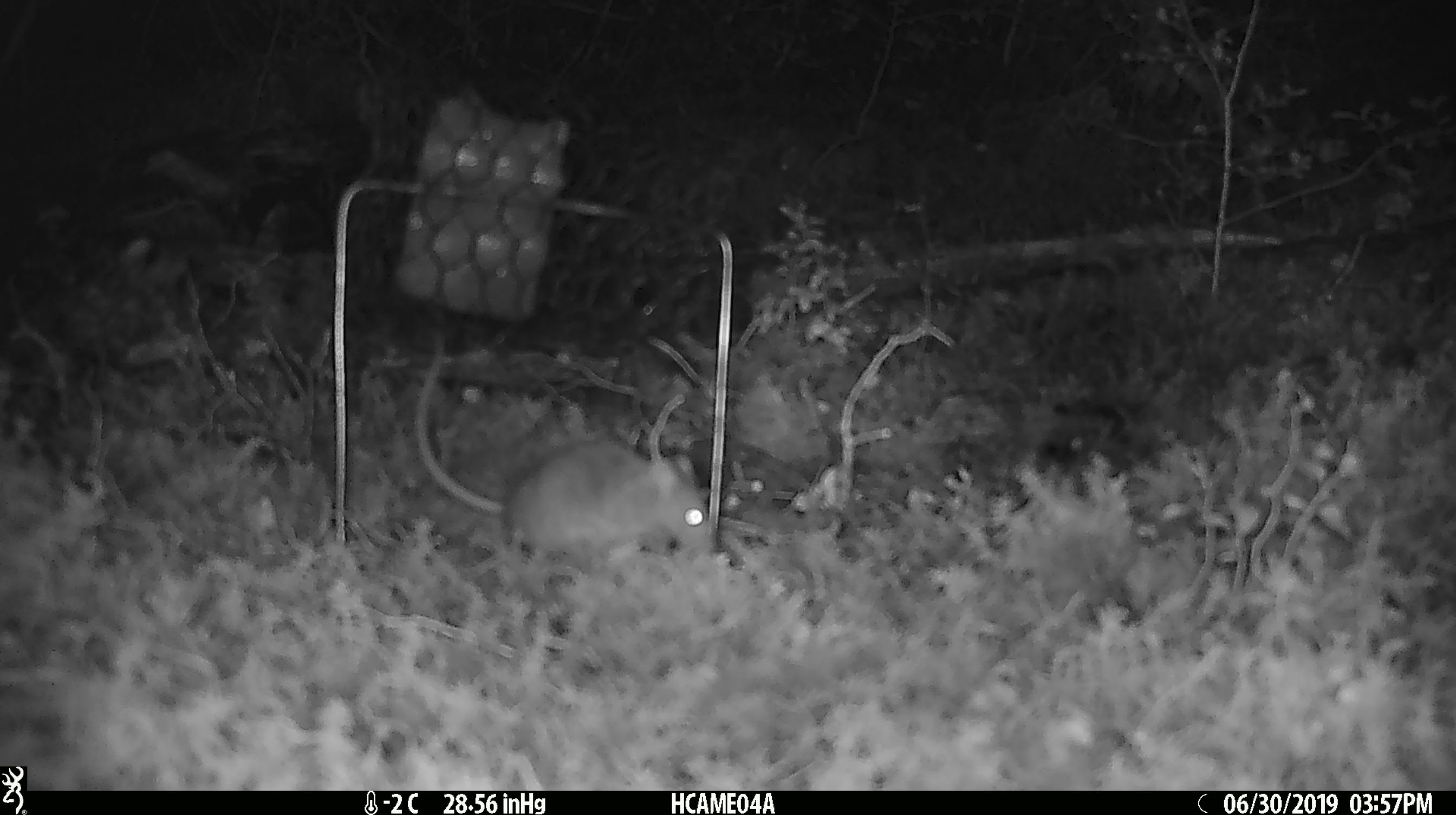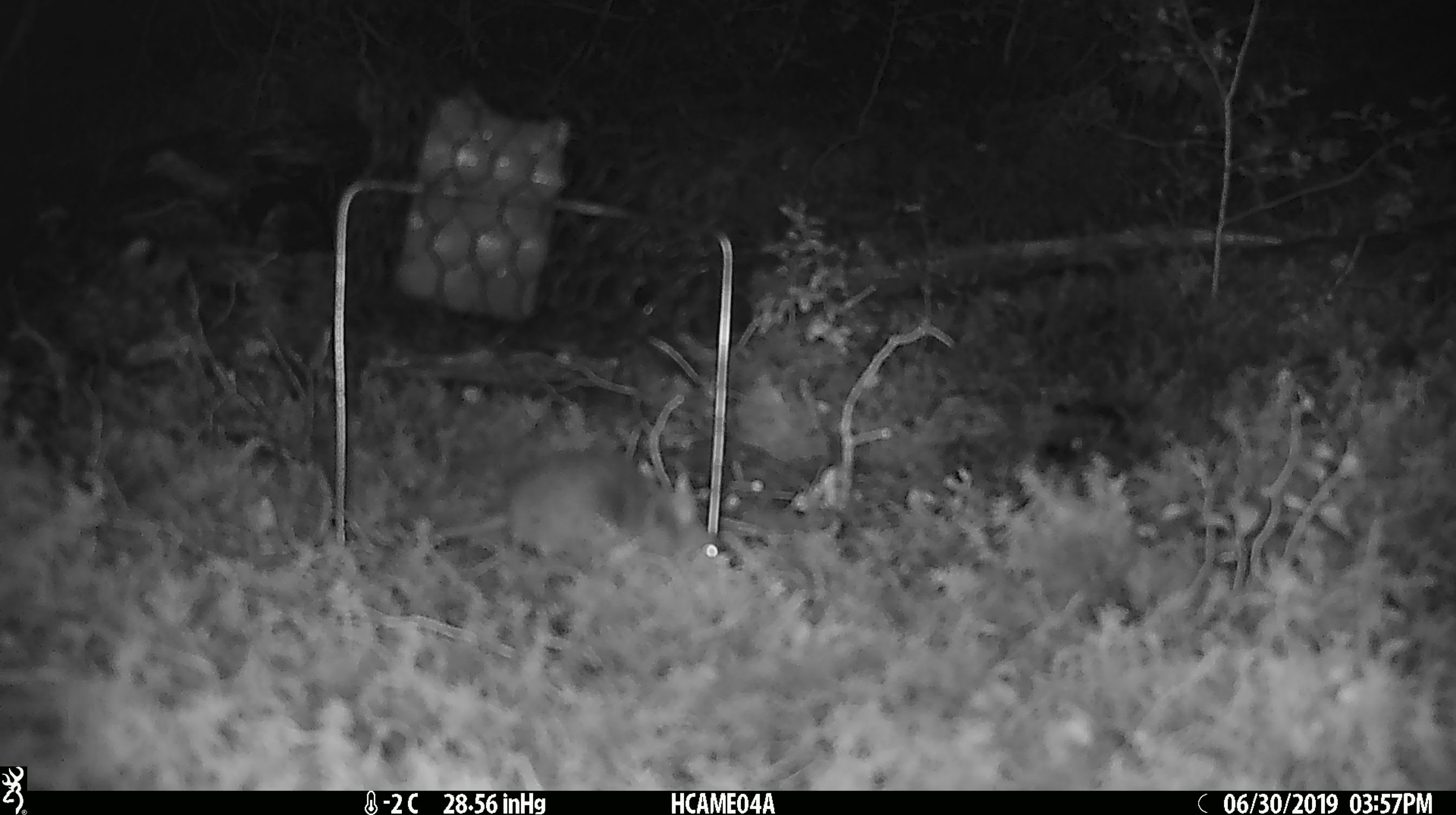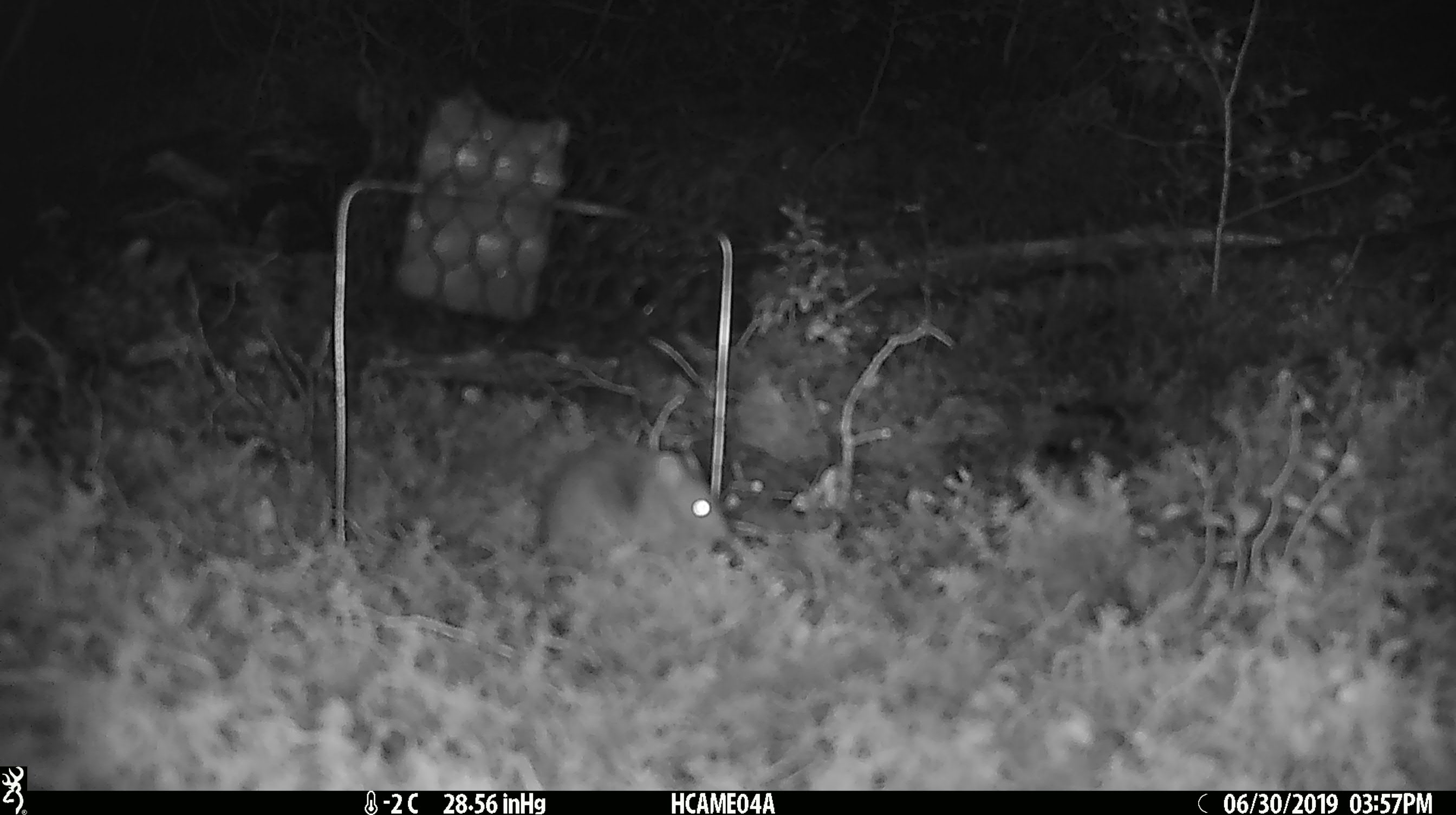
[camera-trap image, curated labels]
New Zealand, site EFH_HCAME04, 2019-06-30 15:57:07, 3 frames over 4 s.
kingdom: Animalia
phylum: Chordata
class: Mammalia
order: Rodentia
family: Muridae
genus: Mus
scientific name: Mus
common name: mouse